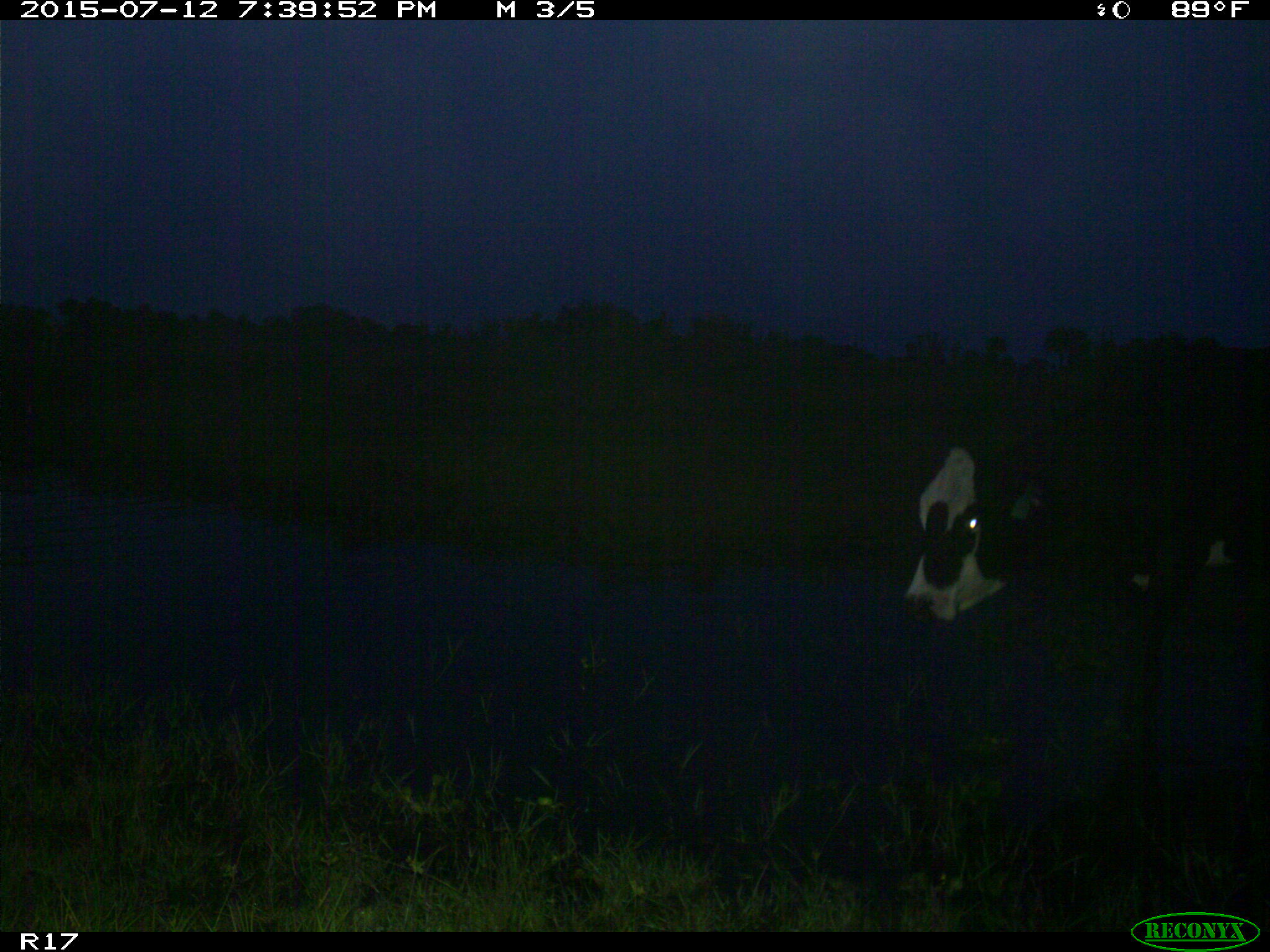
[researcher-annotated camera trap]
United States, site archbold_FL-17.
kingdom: Animalia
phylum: Chordata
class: Mammalia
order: Artiodactyla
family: Bovidae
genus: Bos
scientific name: Bos taurus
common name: domestic cow